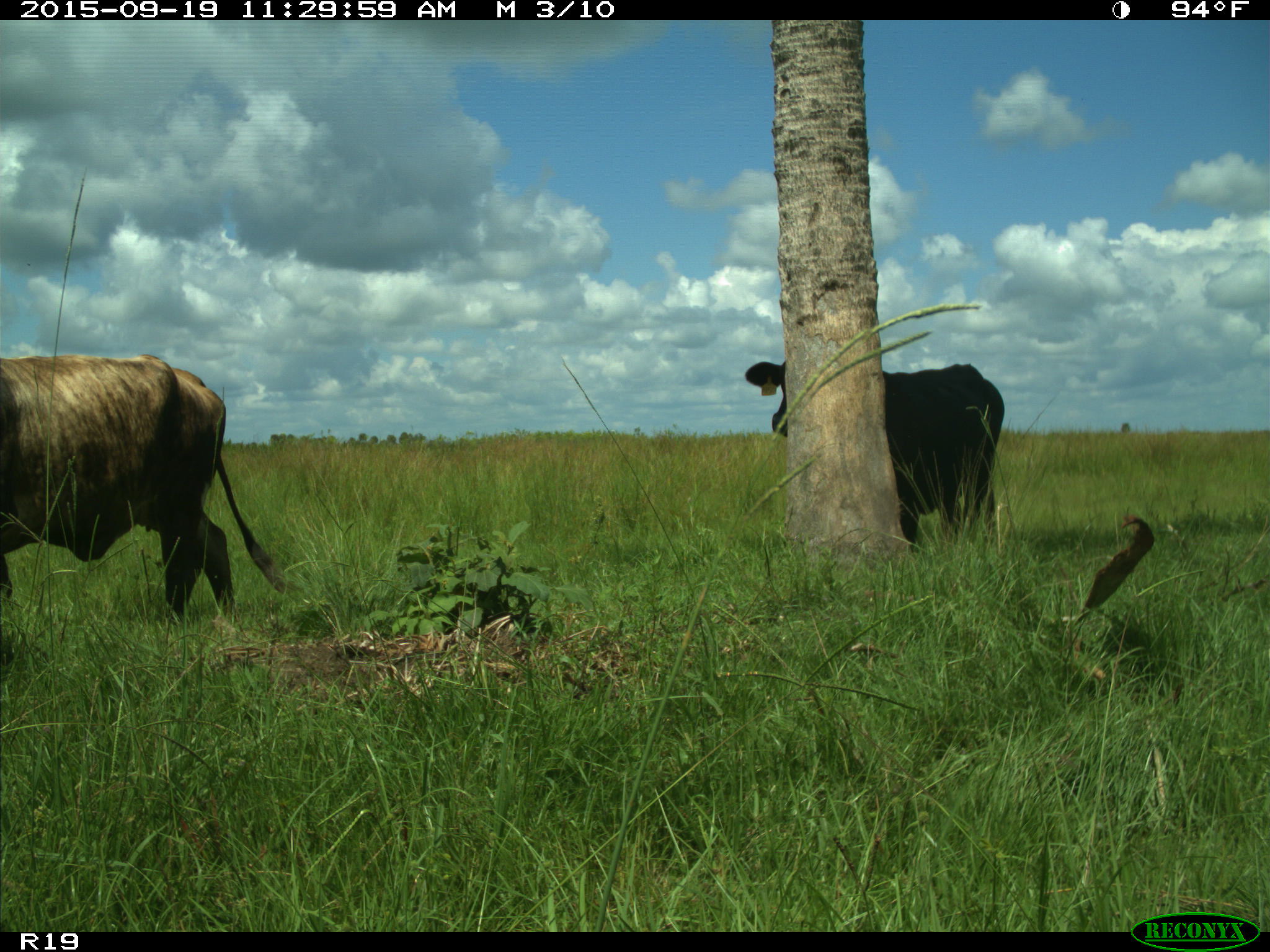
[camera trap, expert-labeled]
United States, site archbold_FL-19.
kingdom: Animalia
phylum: Chordata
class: Mammalia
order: Artiodactyla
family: Bovidae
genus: Bos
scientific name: Bos taurus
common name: domestic cow